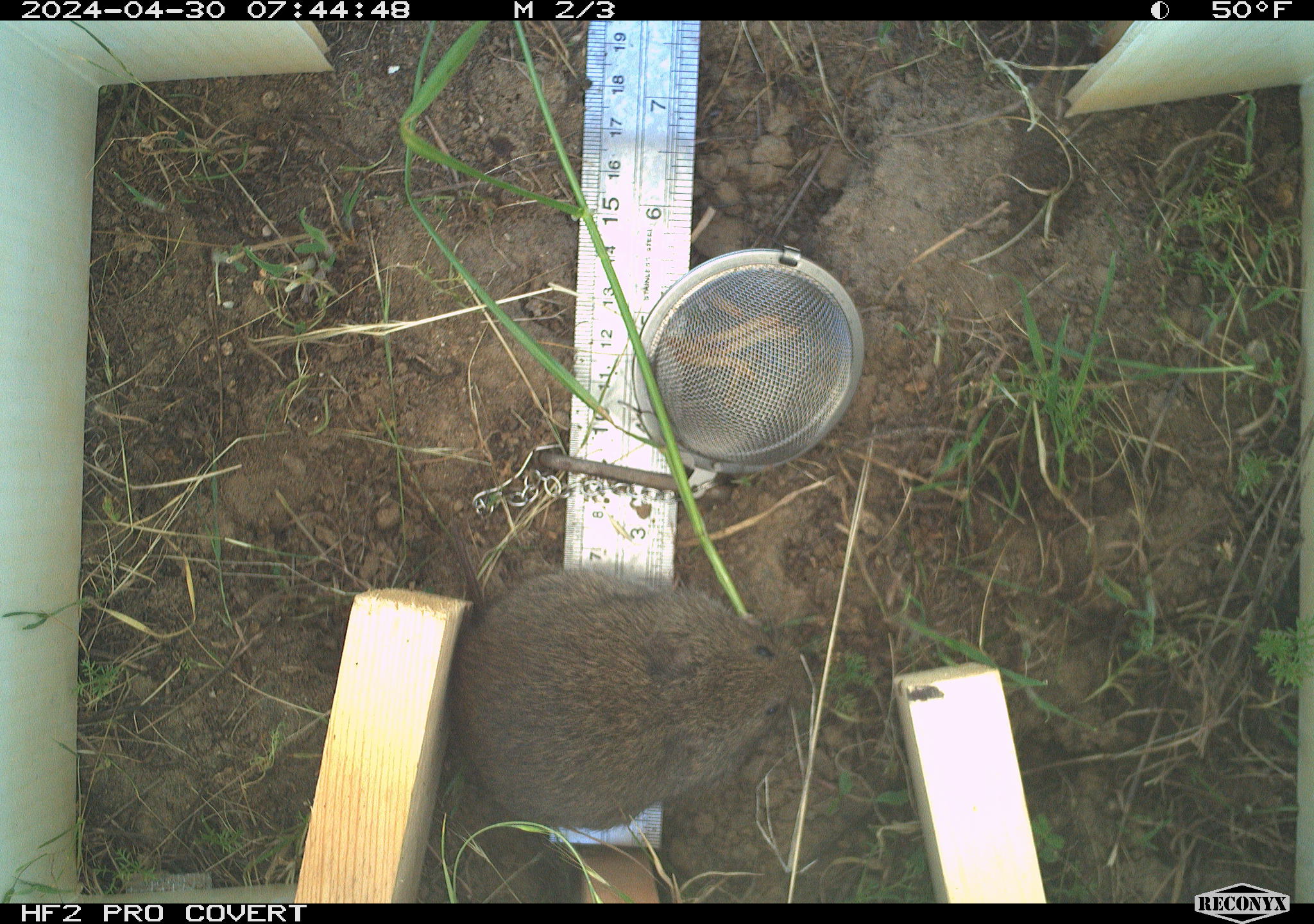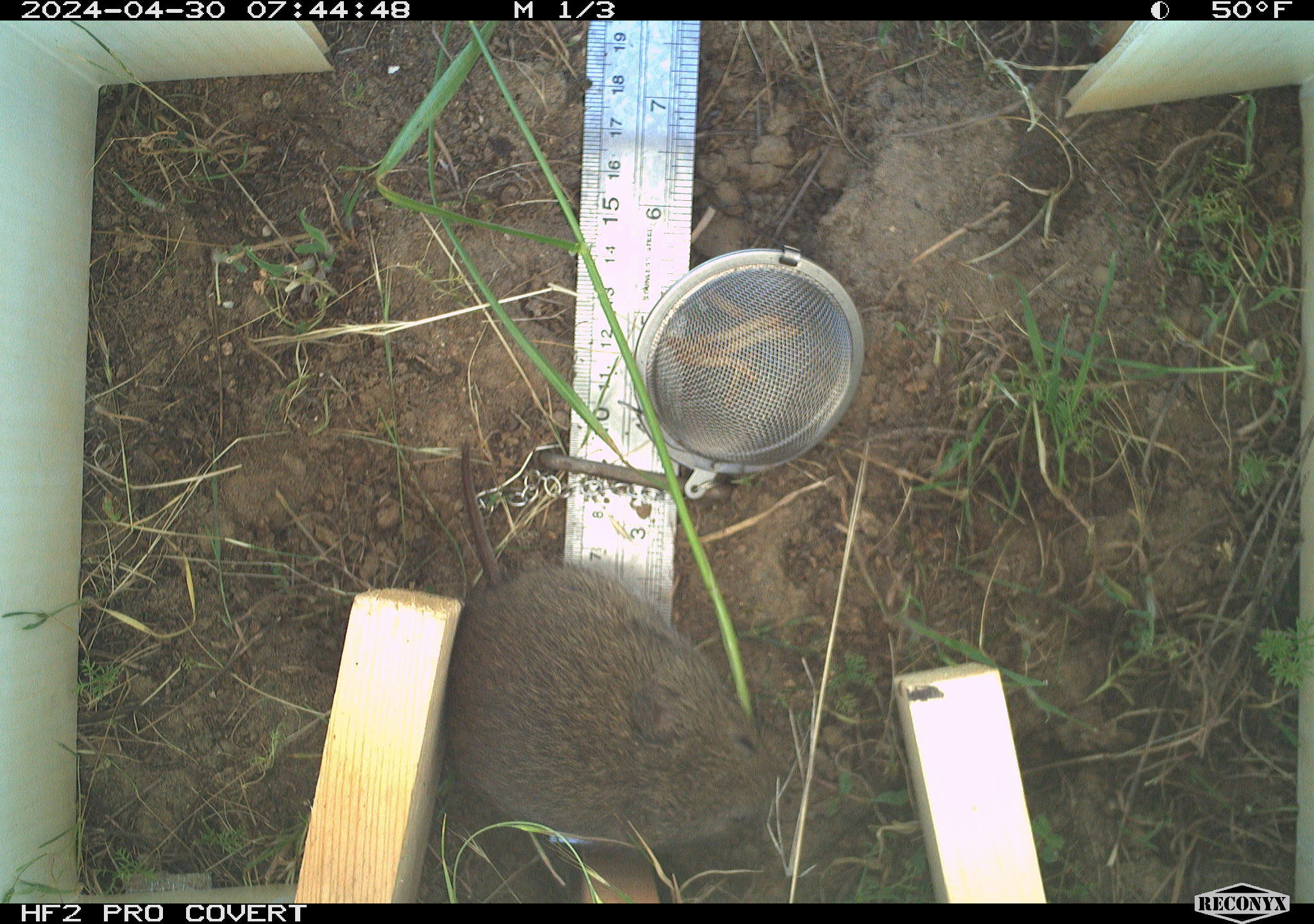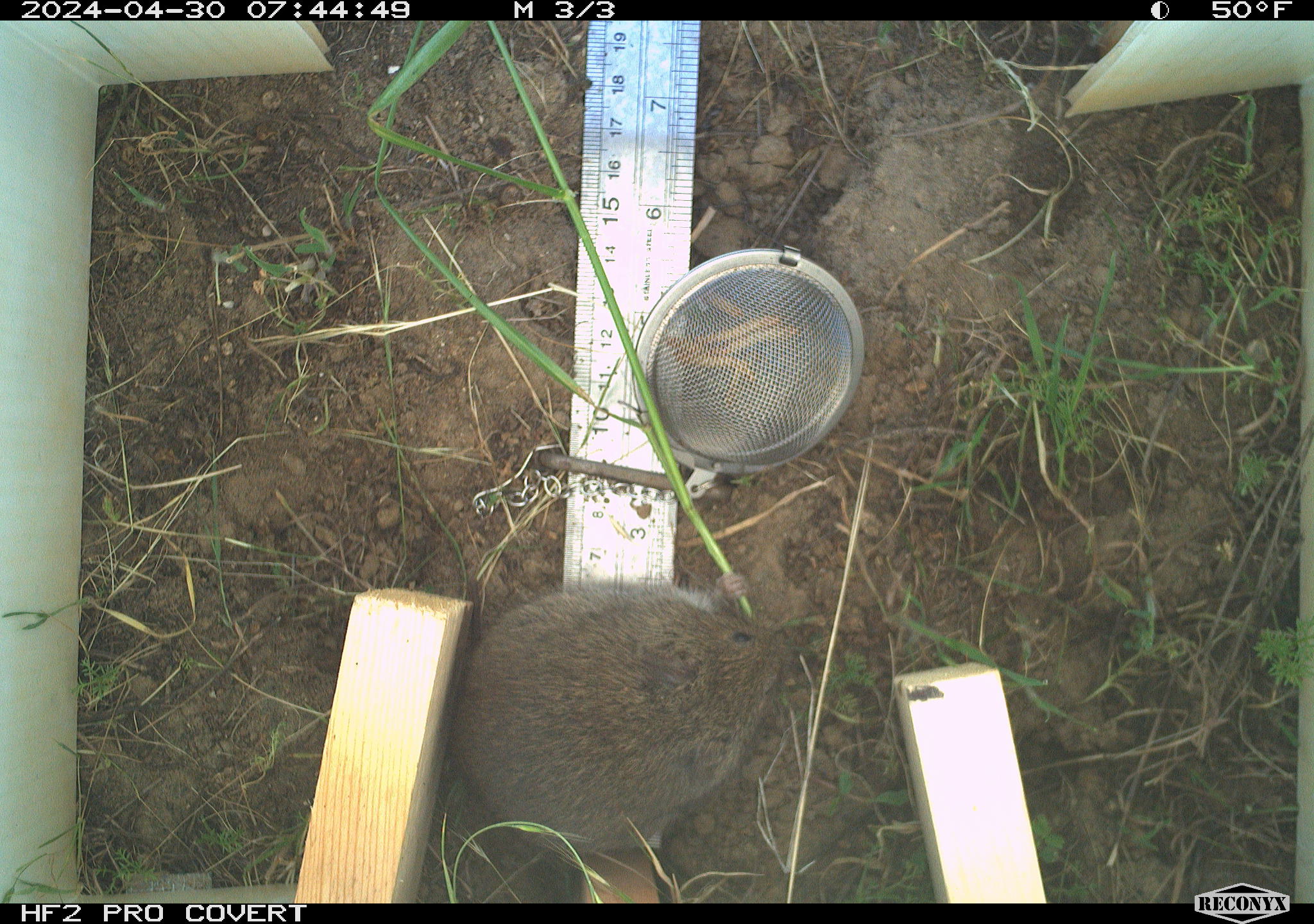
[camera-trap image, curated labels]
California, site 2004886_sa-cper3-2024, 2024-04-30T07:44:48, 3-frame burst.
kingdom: Animalia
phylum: Chordata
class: Mammalia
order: Rodentia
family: Cricetidae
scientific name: Arvicolinae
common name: voles, lemmings, and muskrats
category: arvicolinae subfamily